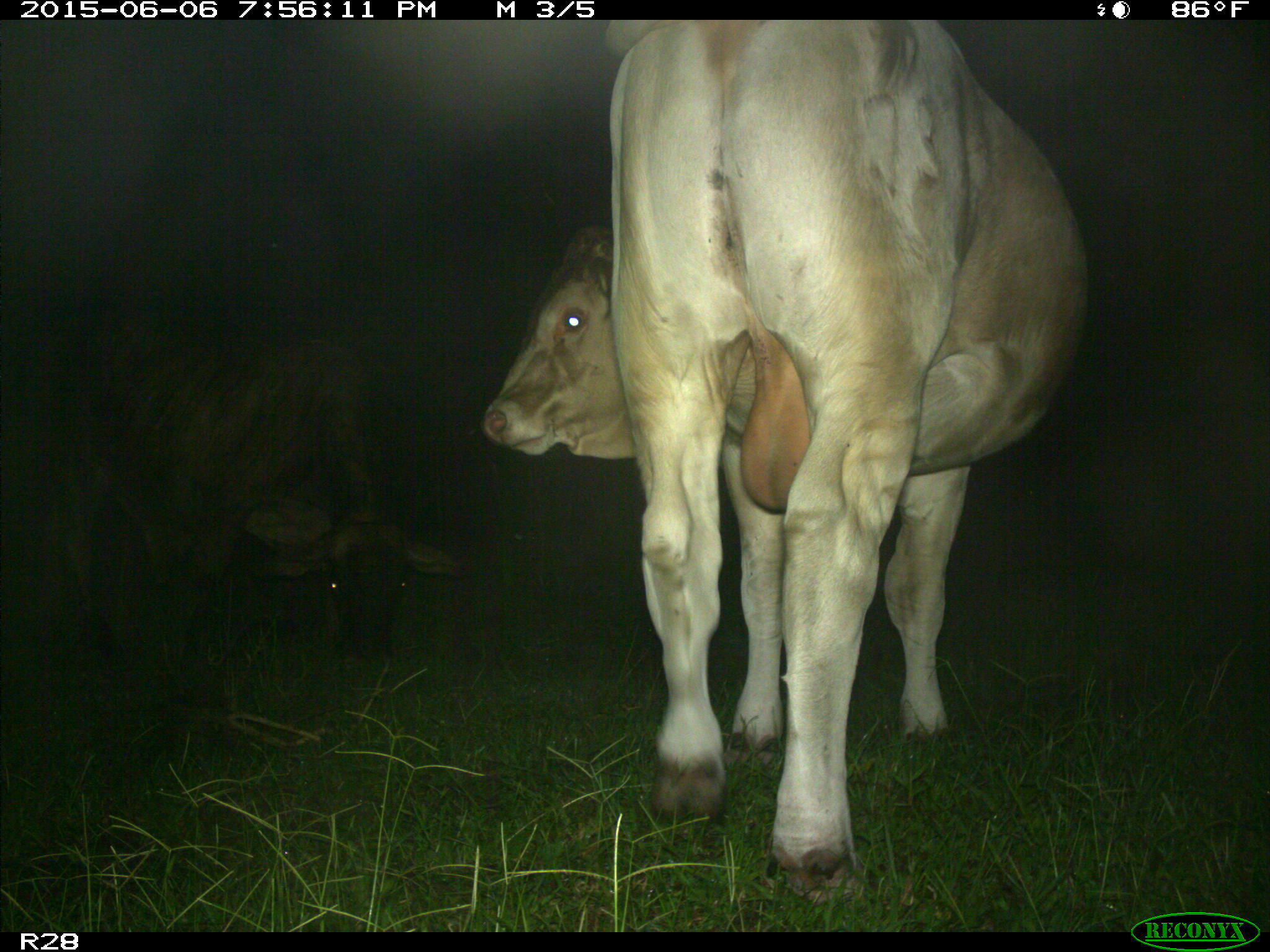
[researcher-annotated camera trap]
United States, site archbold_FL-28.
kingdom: Animalia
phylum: Chordata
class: Mammalia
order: Artiodactyla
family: Bovidae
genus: Bos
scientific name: Bos taurus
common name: domestic cow